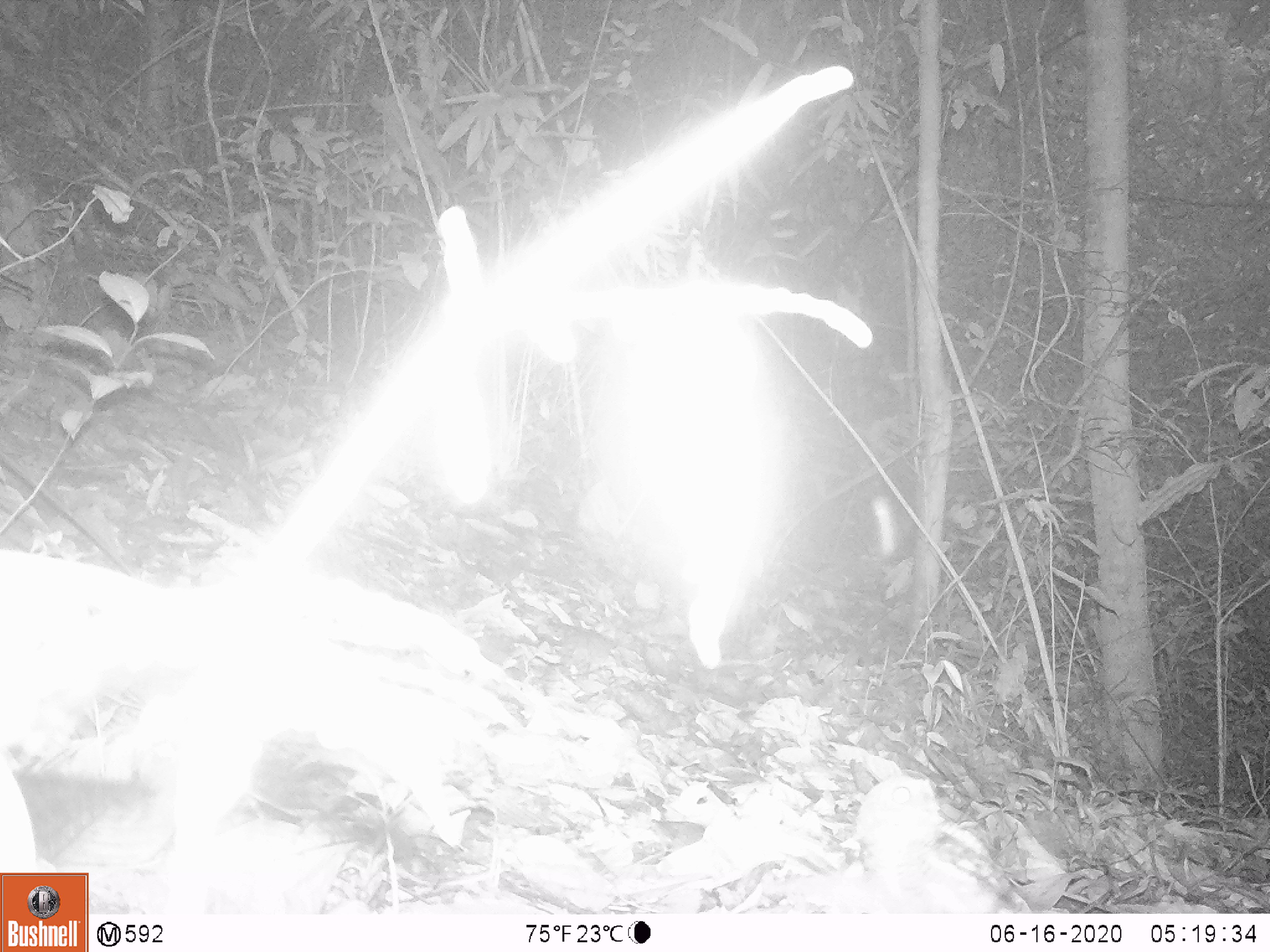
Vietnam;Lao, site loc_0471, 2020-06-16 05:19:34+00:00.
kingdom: Animalia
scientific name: Animalia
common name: animal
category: unidentified animal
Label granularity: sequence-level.